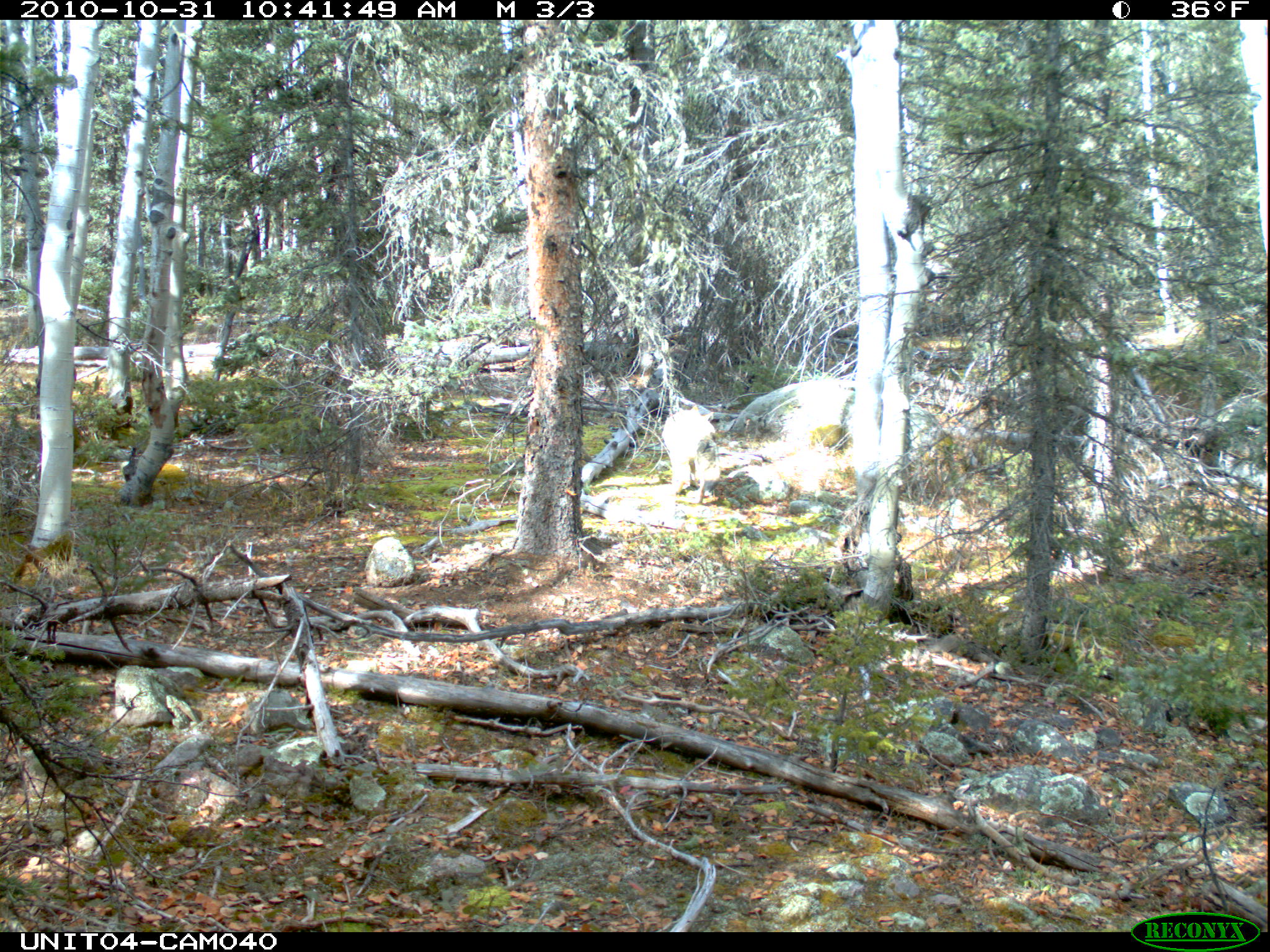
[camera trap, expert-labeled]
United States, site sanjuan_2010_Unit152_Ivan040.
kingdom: Animalia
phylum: Chordata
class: Mammalia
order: Carnivora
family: Canidae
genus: Canis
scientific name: Canis latrans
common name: coyote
Canis latrans (coyote).